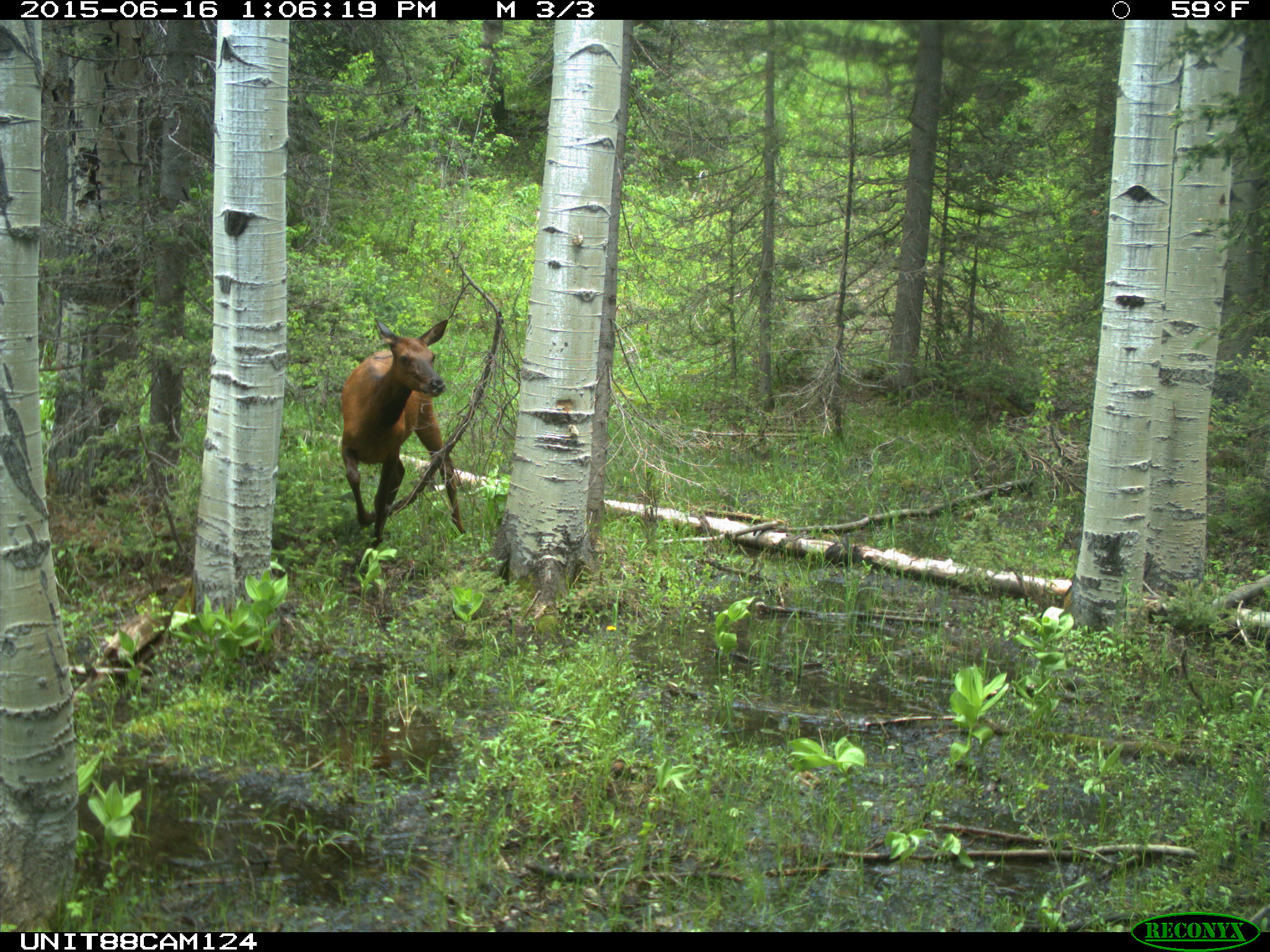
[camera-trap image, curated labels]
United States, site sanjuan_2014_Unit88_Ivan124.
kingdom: Animalia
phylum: Chordata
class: Mammalia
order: Artiodactyla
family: Cervidae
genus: Cervus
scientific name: Cervus elaphus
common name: red deer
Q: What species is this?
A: Cervus elaphus (red deer).